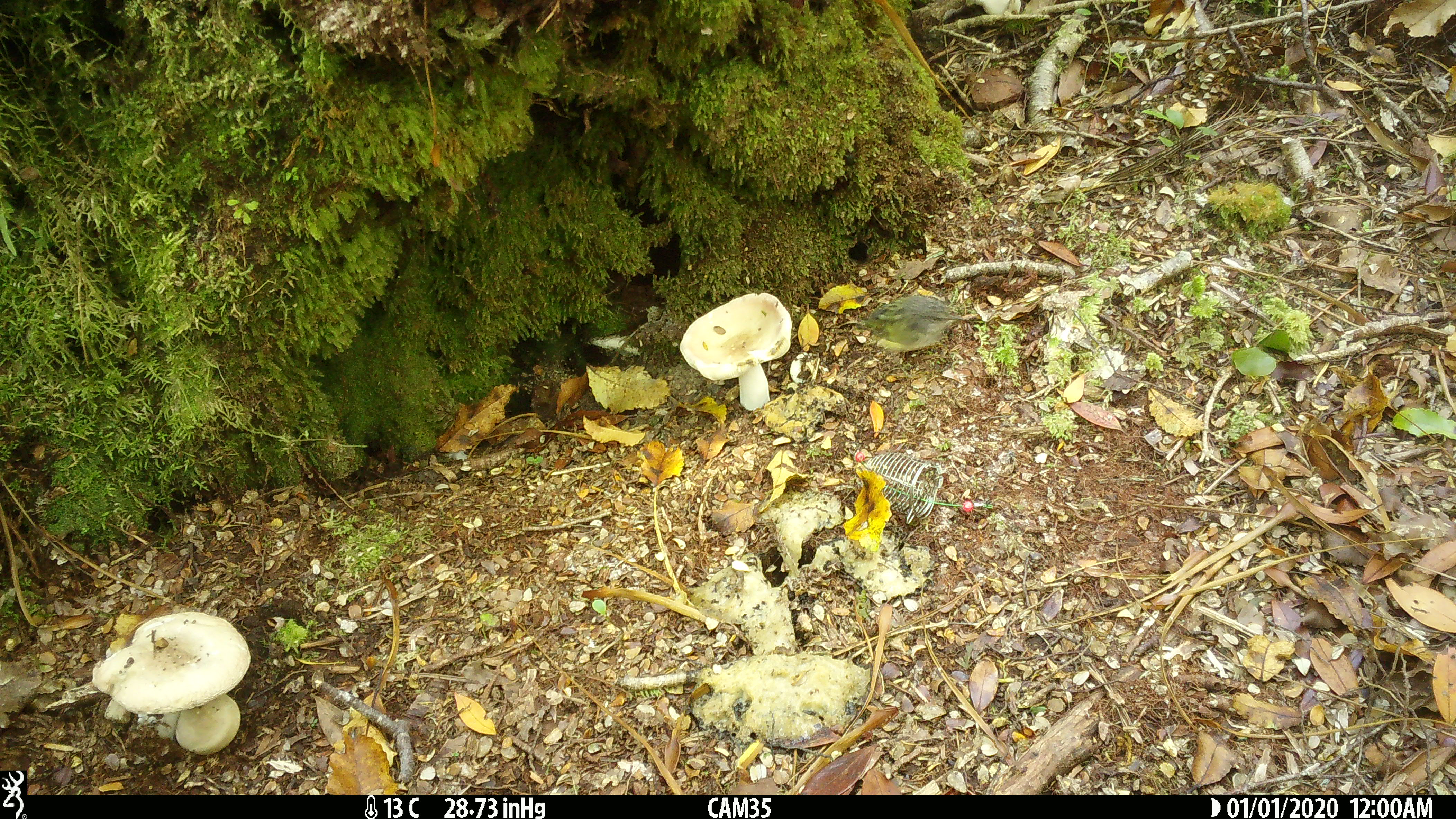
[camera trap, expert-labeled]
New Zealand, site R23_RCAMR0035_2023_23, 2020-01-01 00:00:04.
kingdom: Animalia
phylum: Chordata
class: Aves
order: Passeriformes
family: Acanthisittidae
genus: Acanthisitta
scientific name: Acanthisitta chloris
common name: rifleman